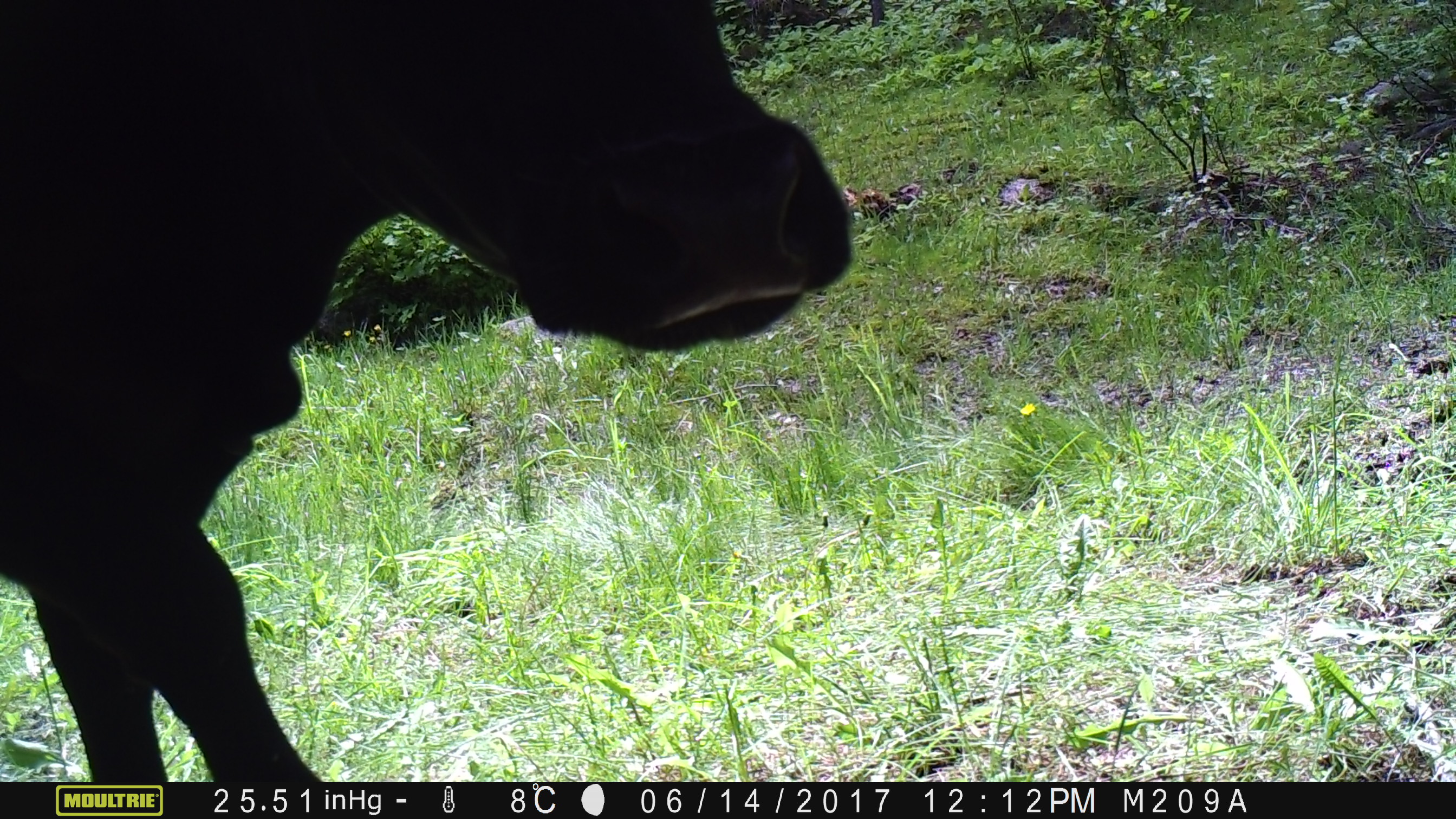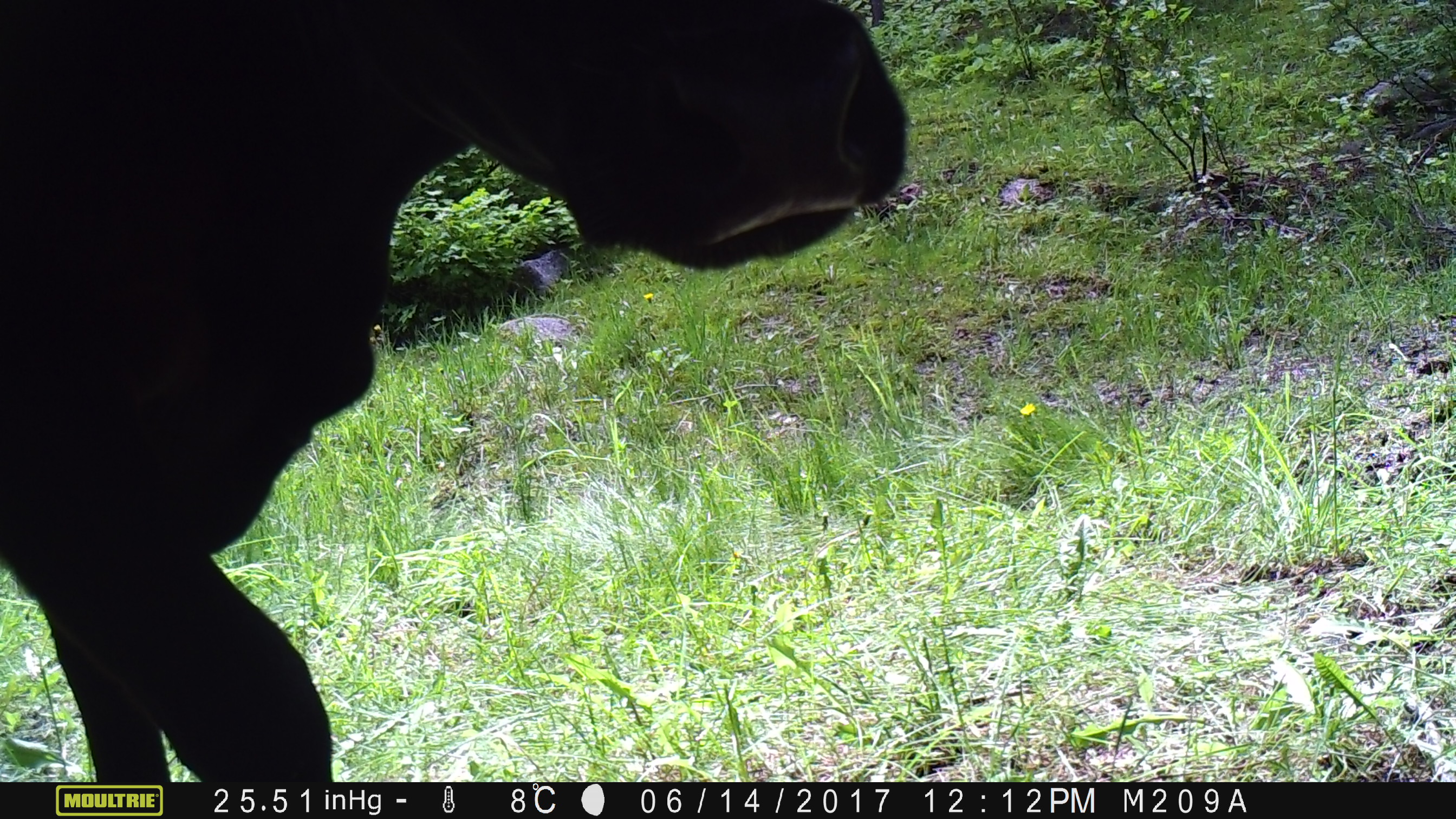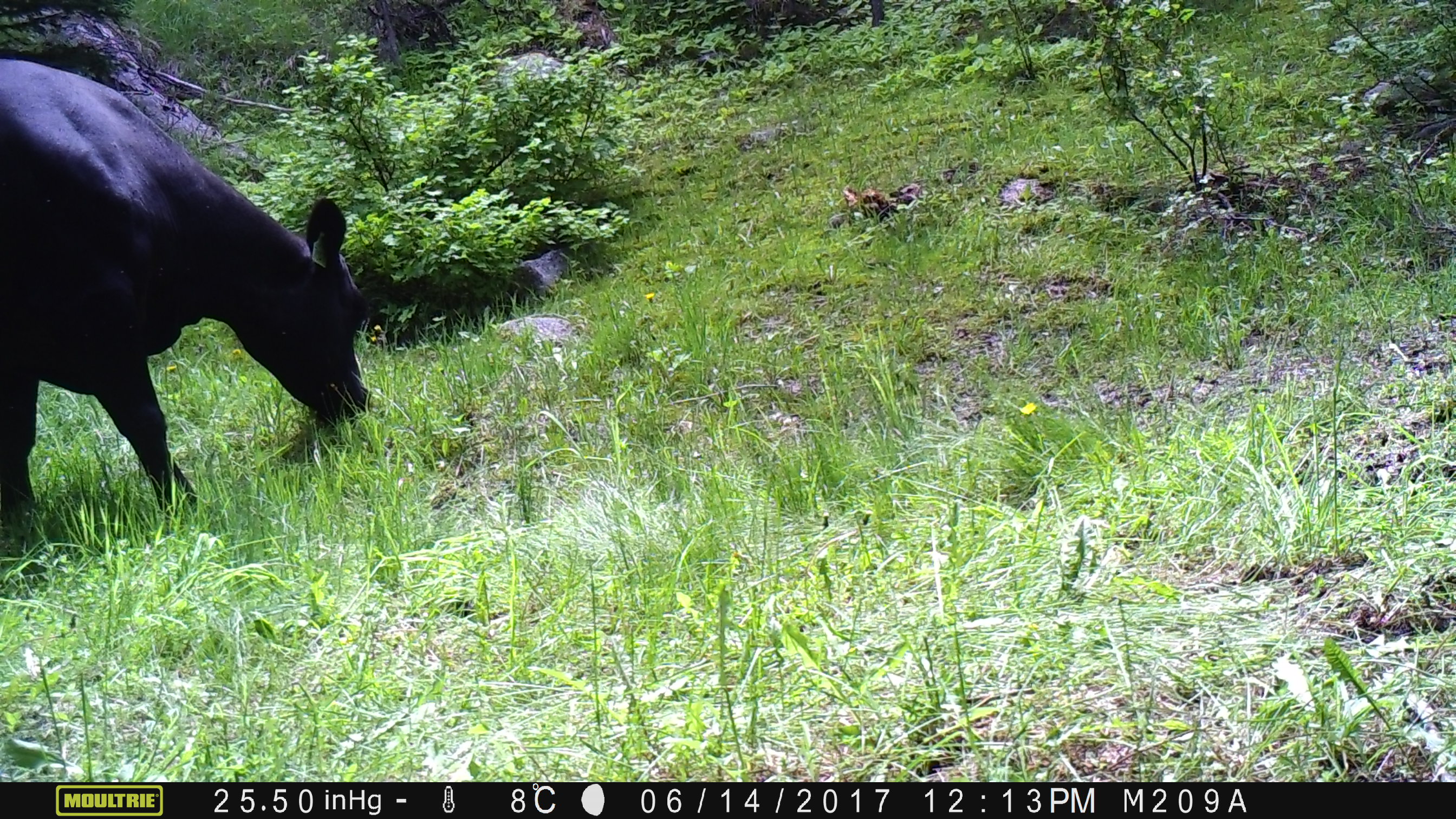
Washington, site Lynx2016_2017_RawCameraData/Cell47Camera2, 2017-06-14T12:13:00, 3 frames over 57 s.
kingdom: Animalia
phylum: Chordata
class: Mammalia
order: Artiodactyla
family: Bovidae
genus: Bos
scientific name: Bos taurus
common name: domestic cattle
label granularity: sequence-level